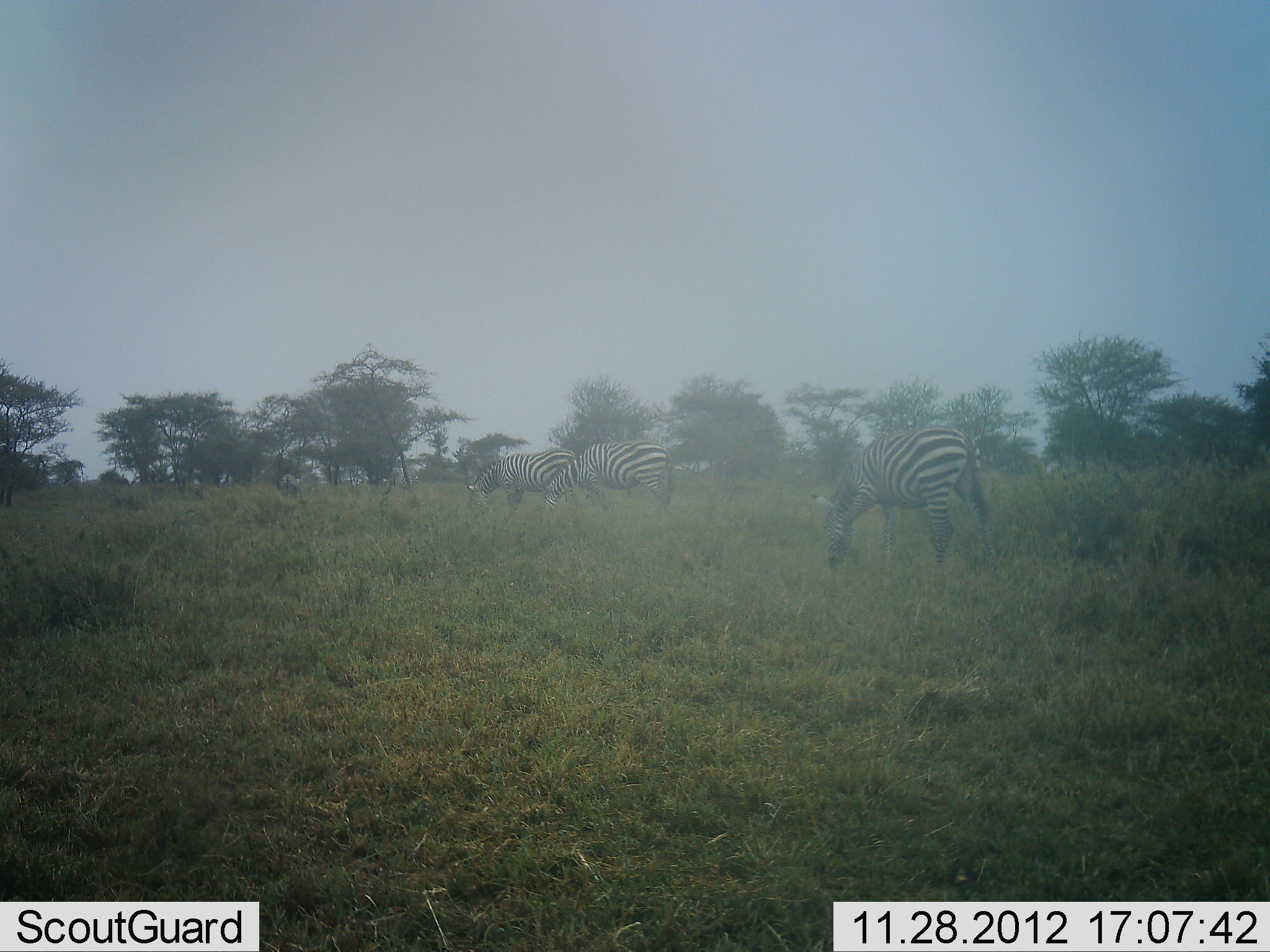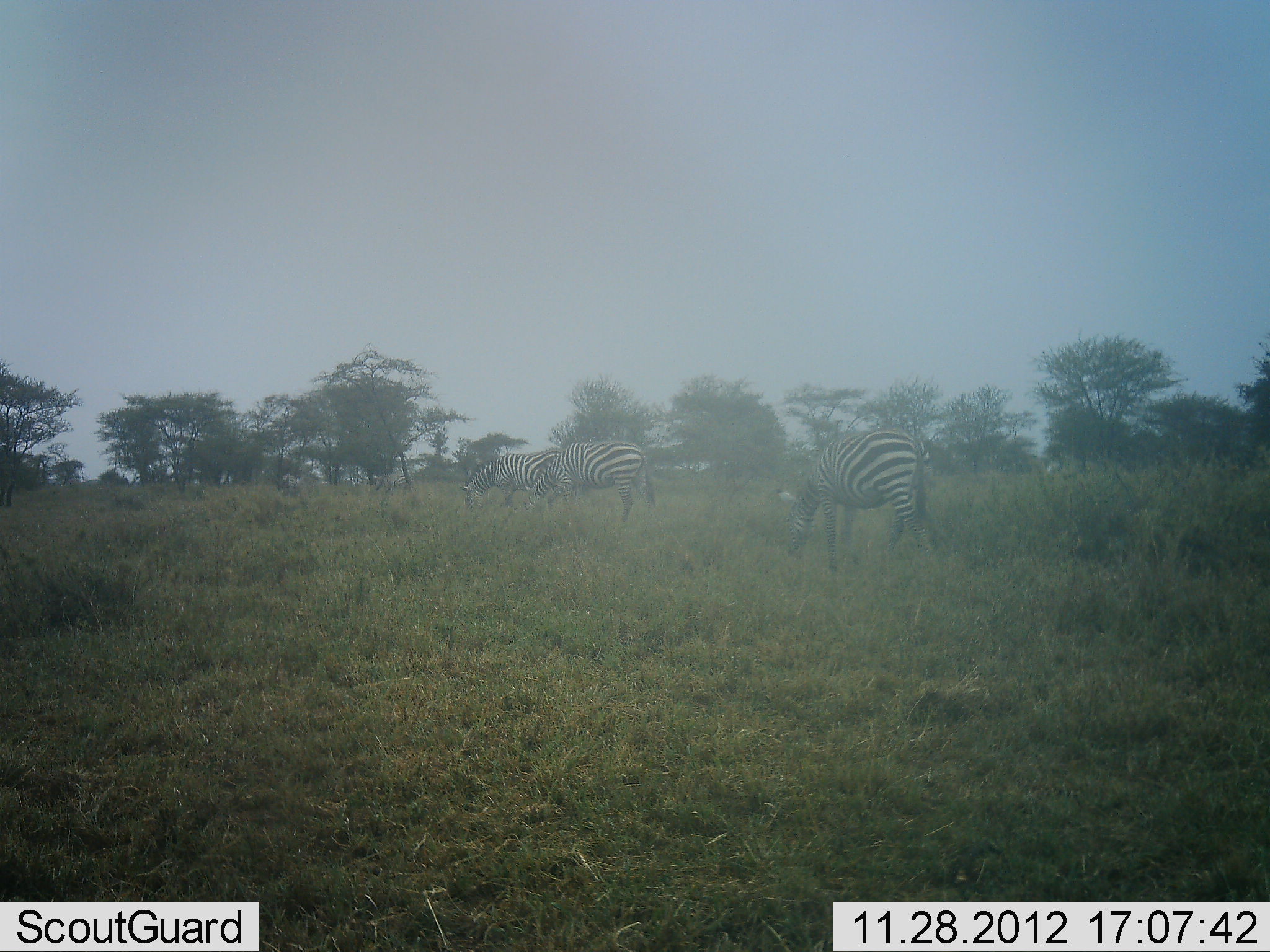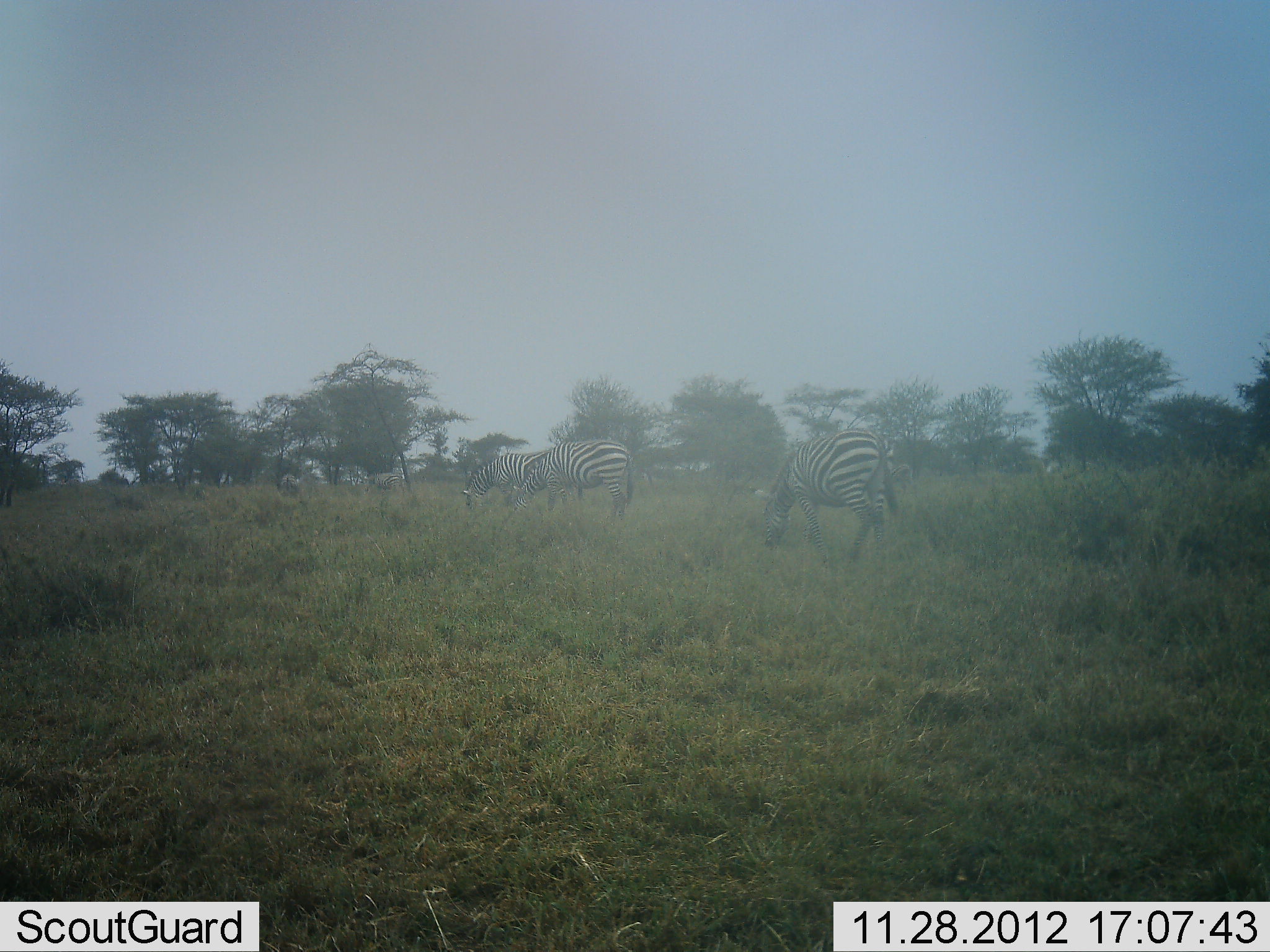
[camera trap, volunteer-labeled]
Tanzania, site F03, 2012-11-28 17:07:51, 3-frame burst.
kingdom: Animalia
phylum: Chordata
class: Mammalia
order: Perissodactyla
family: Equidae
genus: Equus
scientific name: Equus quagga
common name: plains zebra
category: zebra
Zebra (plains zebra) (Equus quagga), count 4. Behavior (volunteer vote fractions): standing 18%, resting 0%, moving 76%, interacting 0%. Young present (vote fraction): 0%. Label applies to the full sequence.